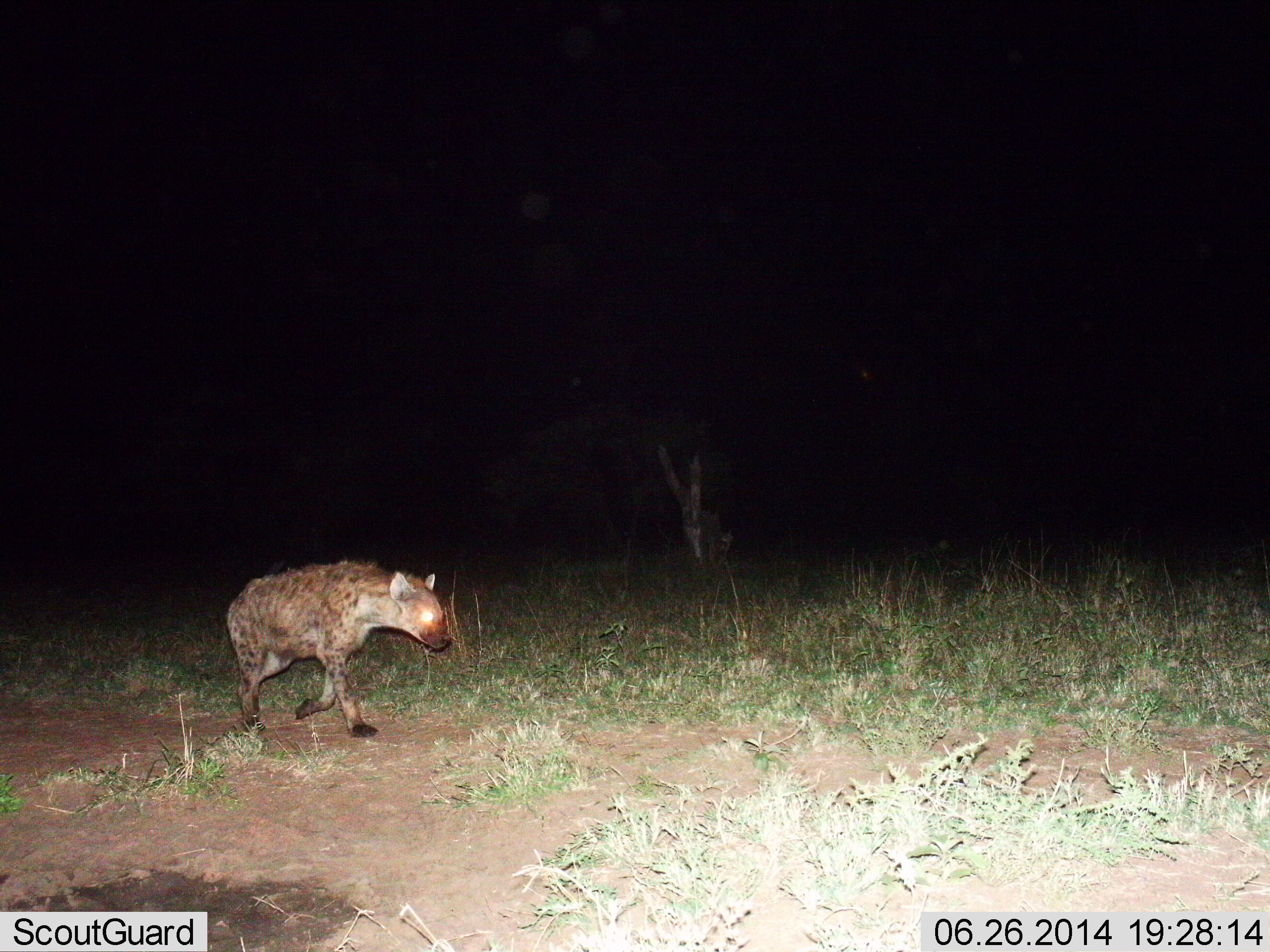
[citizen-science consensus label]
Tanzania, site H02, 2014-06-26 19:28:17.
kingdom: Animalia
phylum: Chordata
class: Mammalia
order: Carnivora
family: Hyaenidae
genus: Crocuta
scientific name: Crocuta crocuta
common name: spotted hyena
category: hyenaspotted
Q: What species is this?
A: Hyenaspotted (spotted hyena) (Crocuta crocuta).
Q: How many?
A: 1.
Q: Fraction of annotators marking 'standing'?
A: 0%.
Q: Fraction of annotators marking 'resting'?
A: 0%.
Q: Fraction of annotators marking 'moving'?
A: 100%.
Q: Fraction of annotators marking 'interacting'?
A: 0%.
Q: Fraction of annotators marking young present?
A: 0%.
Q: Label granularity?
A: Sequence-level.